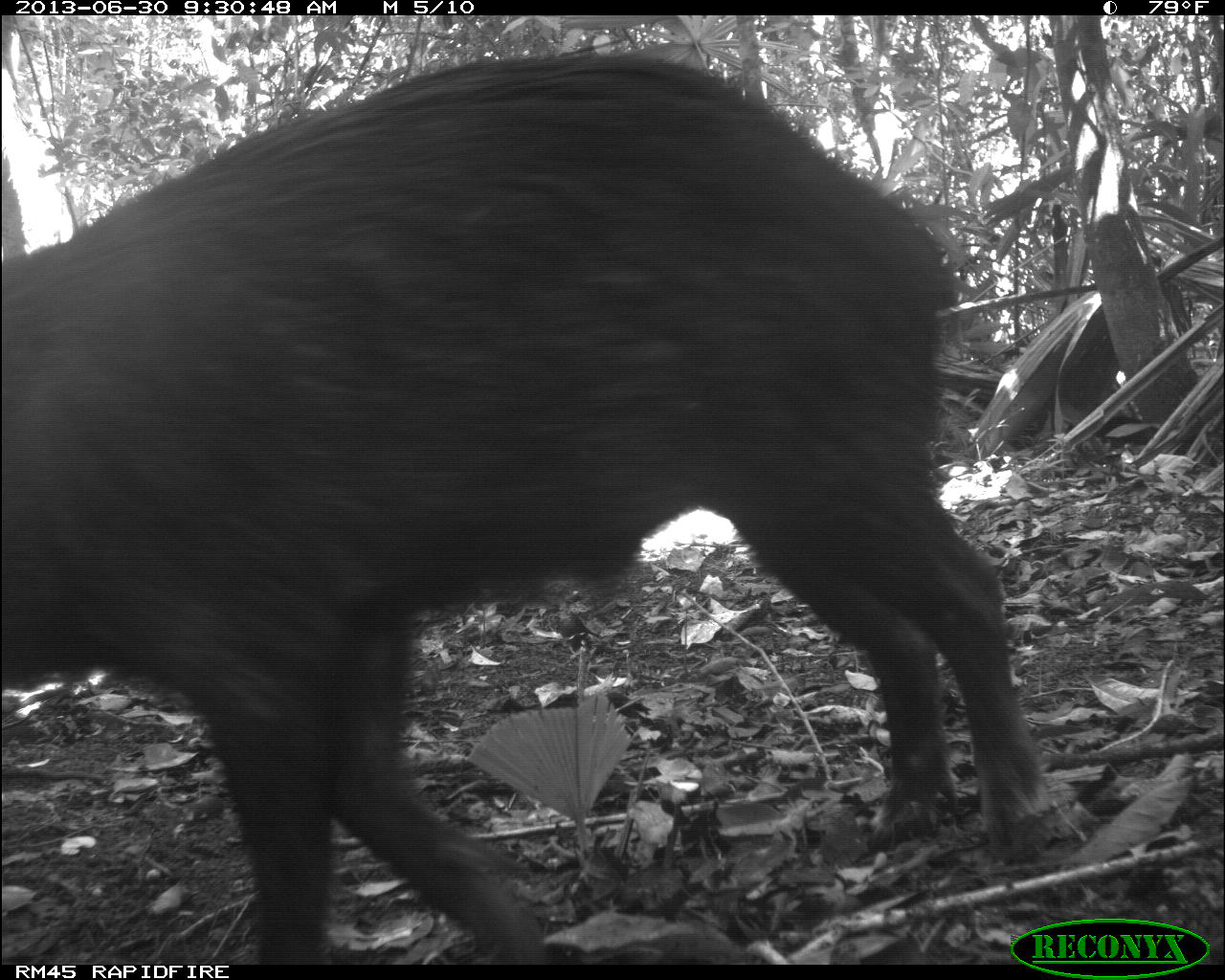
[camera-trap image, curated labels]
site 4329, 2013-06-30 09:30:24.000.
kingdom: Animalia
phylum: Chordata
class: Mammalia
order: Artiodactyla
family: Tayassuidae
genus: Tayassu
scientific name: Tayassu pecari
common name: white-lipped peccary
Tayassu pecari (white-lipped peccary), count 5.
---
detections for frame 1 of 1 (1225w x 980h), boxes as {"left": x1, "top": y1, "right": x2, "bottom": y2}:
tayassu pecari: {"left": 0, "top": 48, "right": 1059, "bottom": 962}